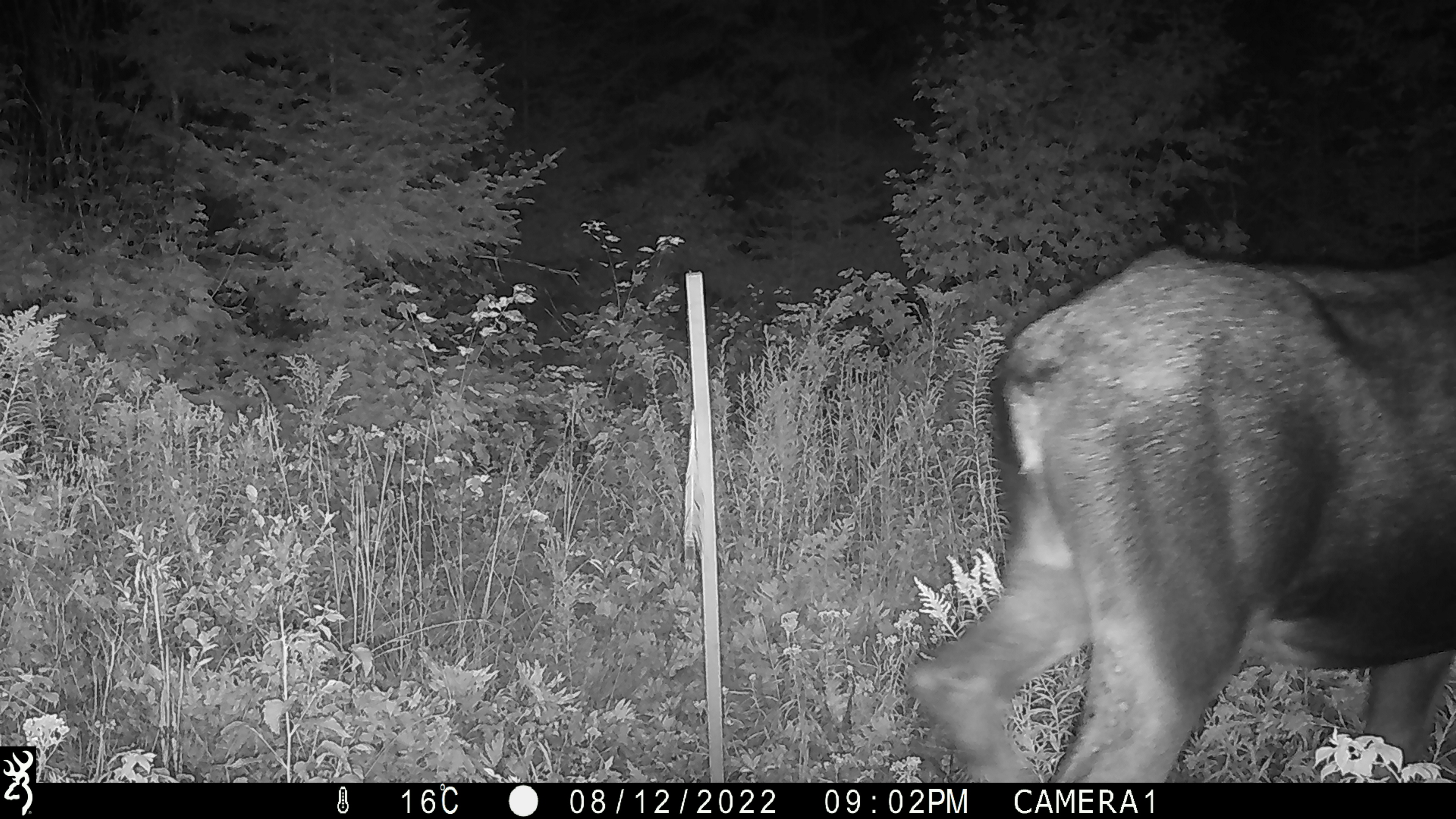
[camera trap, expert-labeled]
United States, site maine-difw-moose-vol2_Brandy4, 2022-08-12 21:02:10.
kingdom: Animalia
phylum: Chordata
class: Mammalia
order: Artiodactyla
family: Cervidae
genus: Alces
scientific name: Alces alces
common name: moose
Moose (Alces alces).